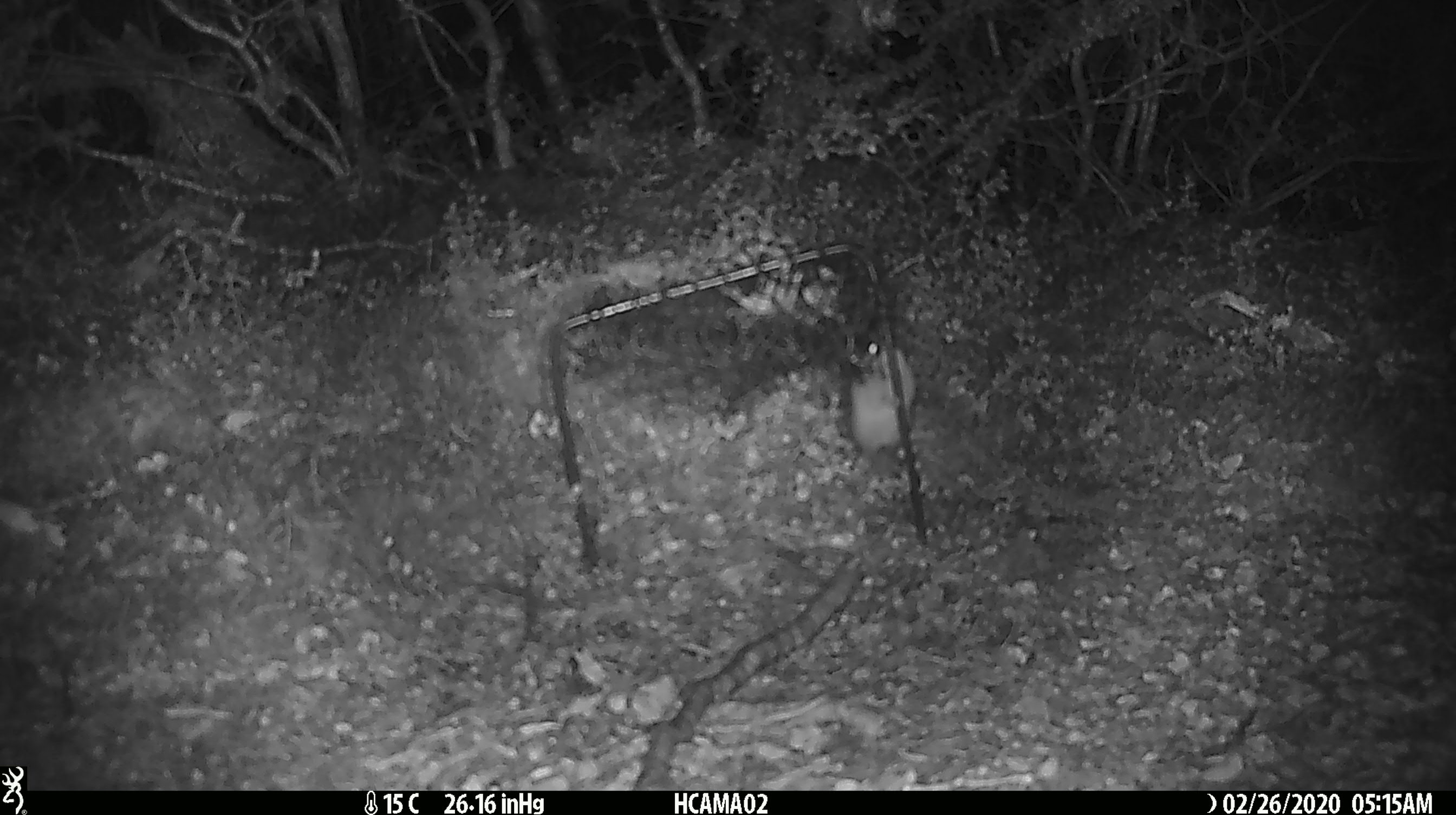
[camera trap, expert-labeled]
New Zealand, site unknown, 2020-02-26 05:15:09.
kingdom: Animalia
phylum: Chordata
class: Mammalia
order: Rodentia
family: Muridae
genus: Mus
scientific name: Mus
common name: mouse